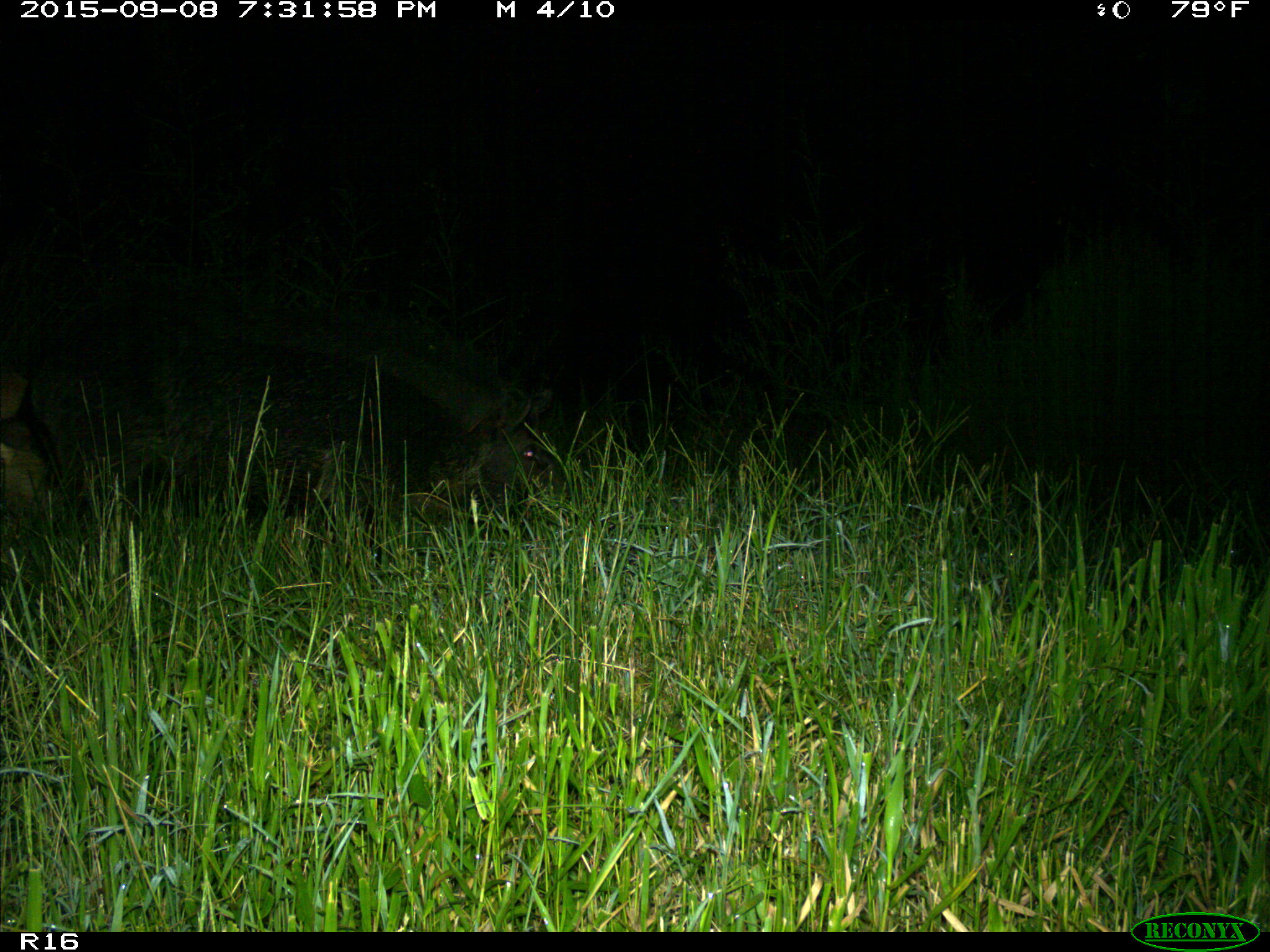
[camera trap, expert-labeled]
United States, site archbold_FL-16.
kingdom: Animalia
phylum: Chordata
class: Mammalia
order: Artiodactyla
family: Suidae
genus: Sus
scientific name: Sus scrofa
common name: wild boar